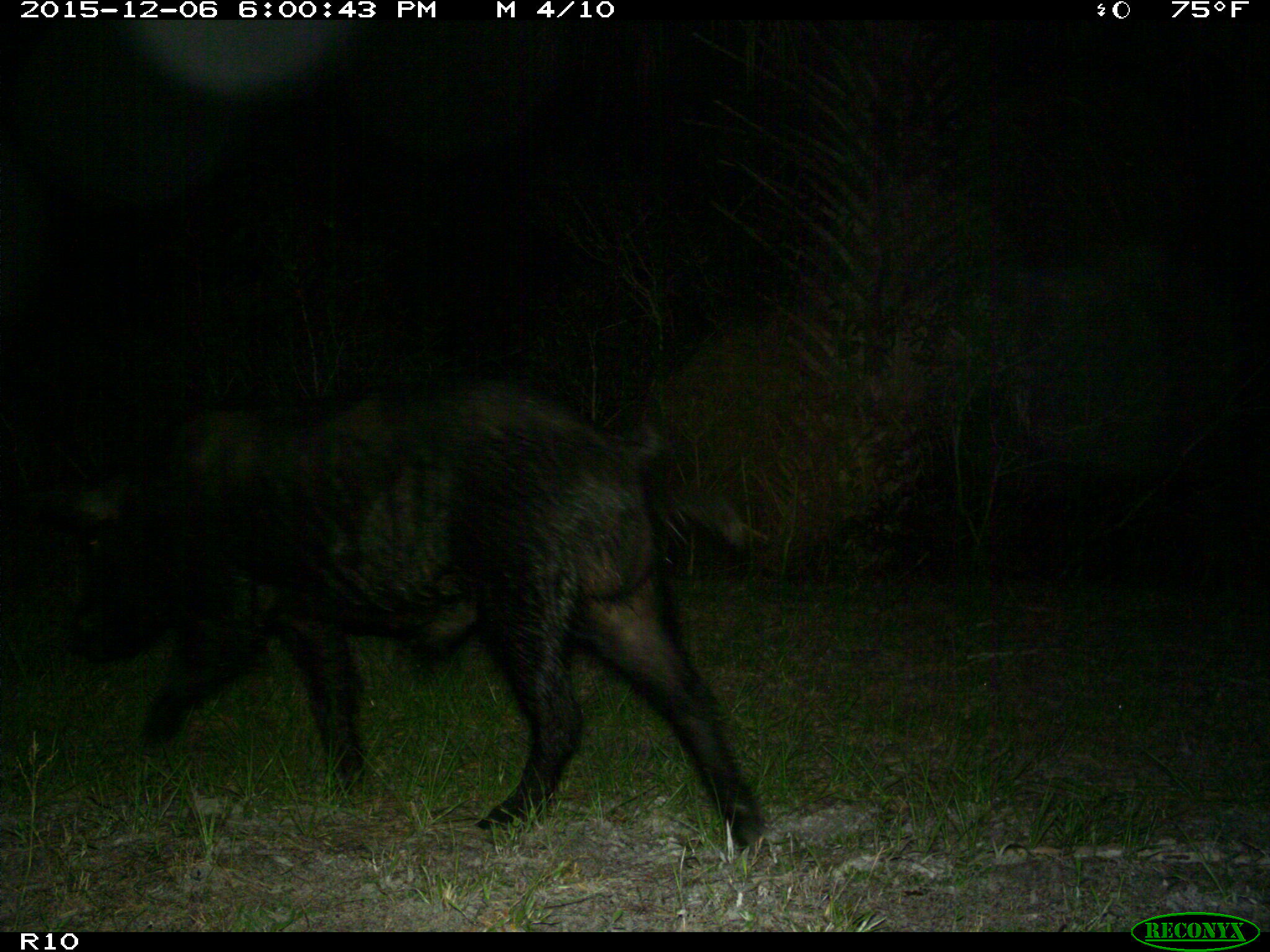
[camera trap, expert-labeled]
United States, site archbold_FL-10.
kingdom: Animalia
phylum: Chordata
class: Mammalia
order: Artiodactyla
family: Suidae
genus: Sus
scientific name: Sus scrofa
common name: wild boar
Sus scrofa (wild boar).